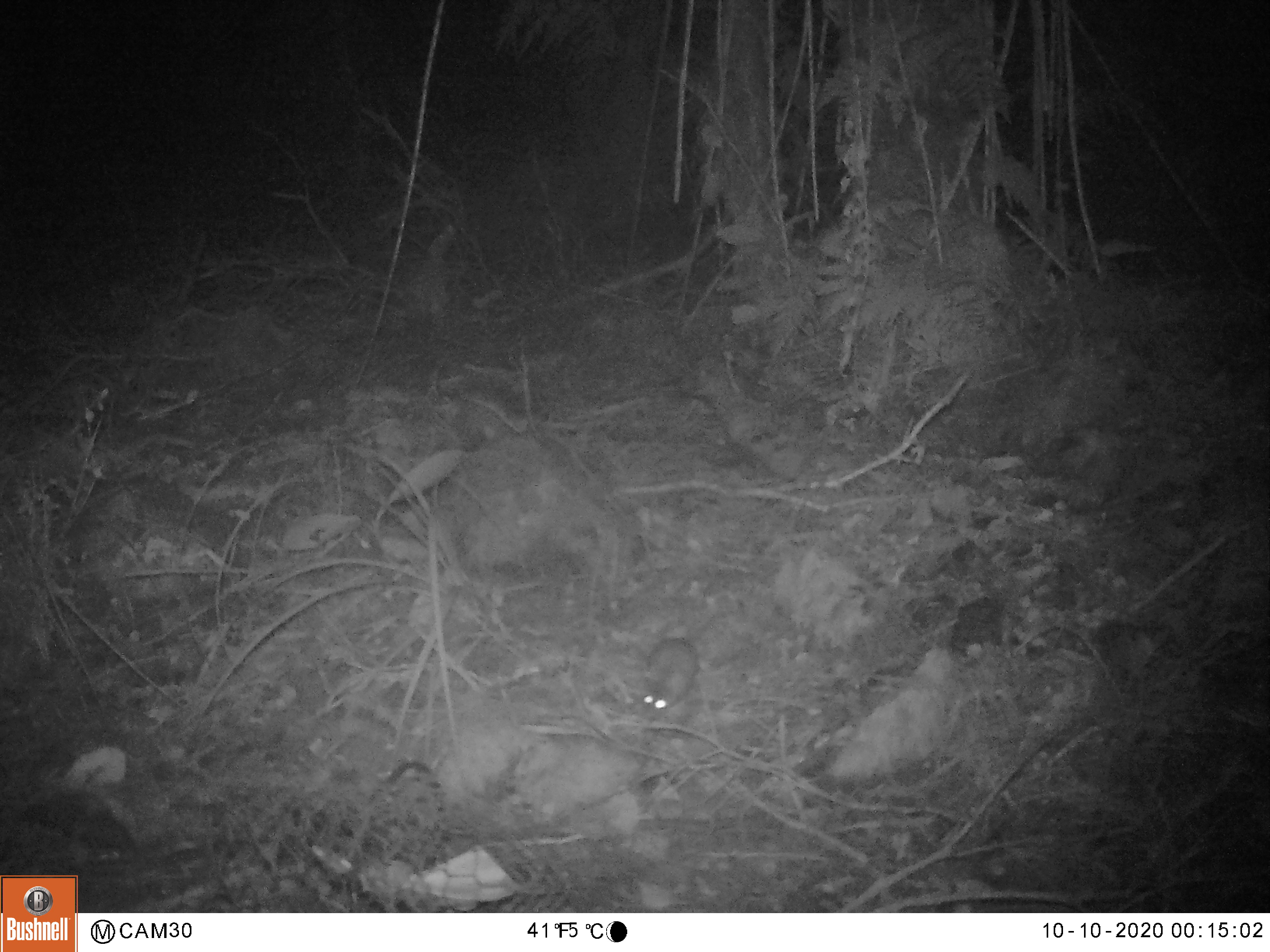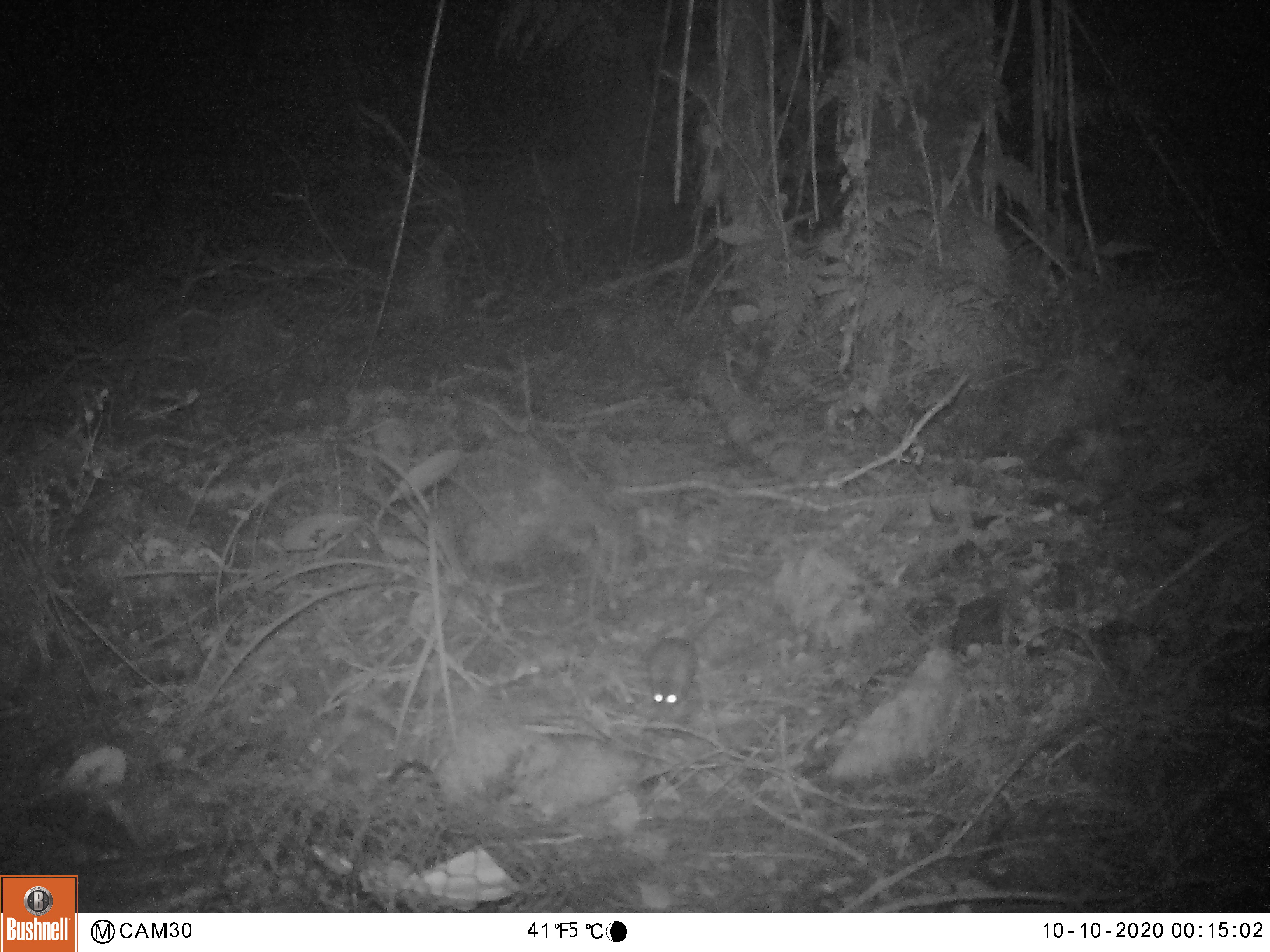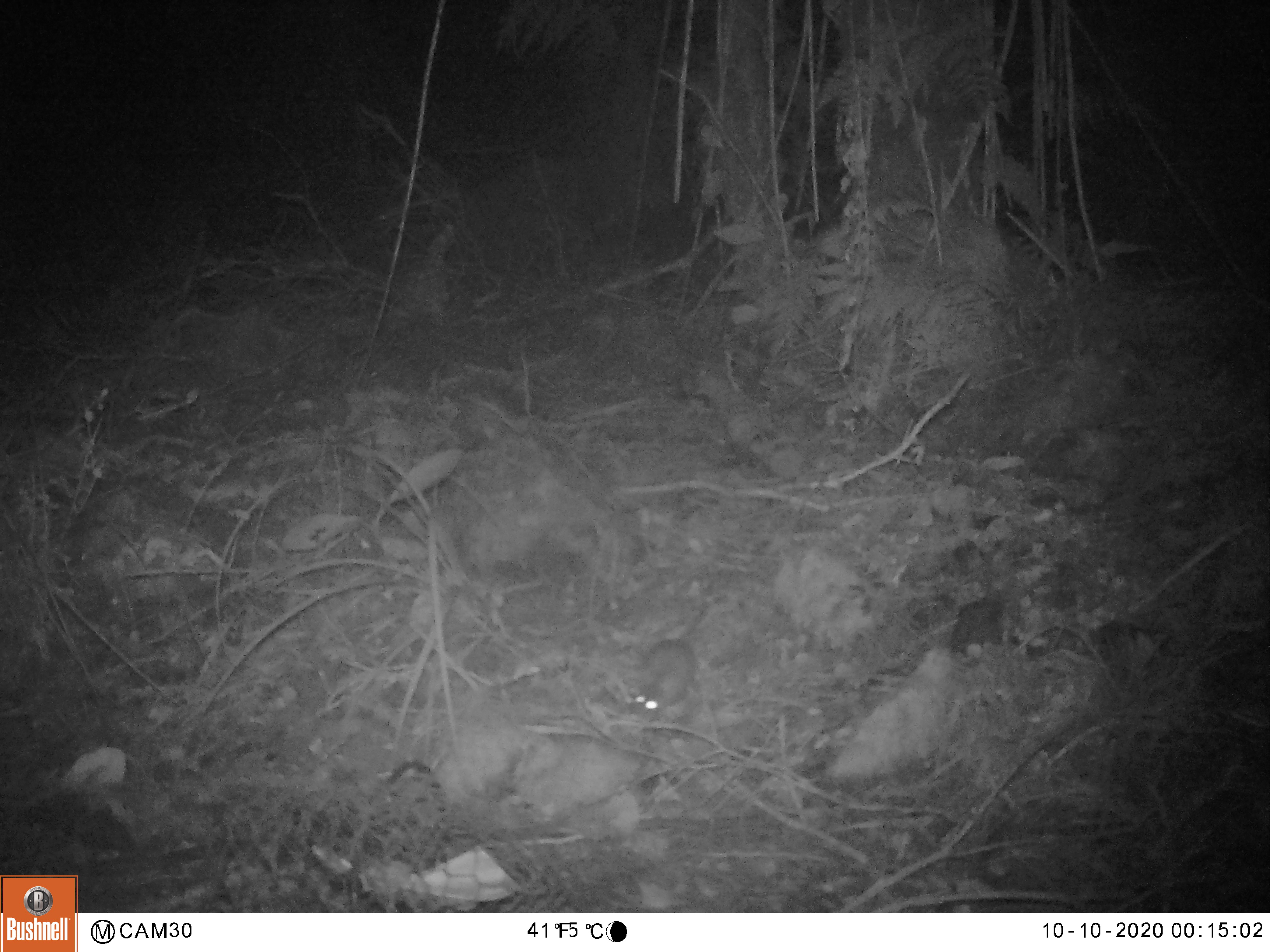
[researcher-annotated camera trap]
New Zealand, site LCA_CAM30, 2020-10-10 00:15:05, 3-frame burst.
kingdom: Animalia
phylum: Chordata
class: Mammalia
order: Rodentia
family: Muridae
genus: Mus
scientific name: Mus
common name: mouse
Mouse (Mus).